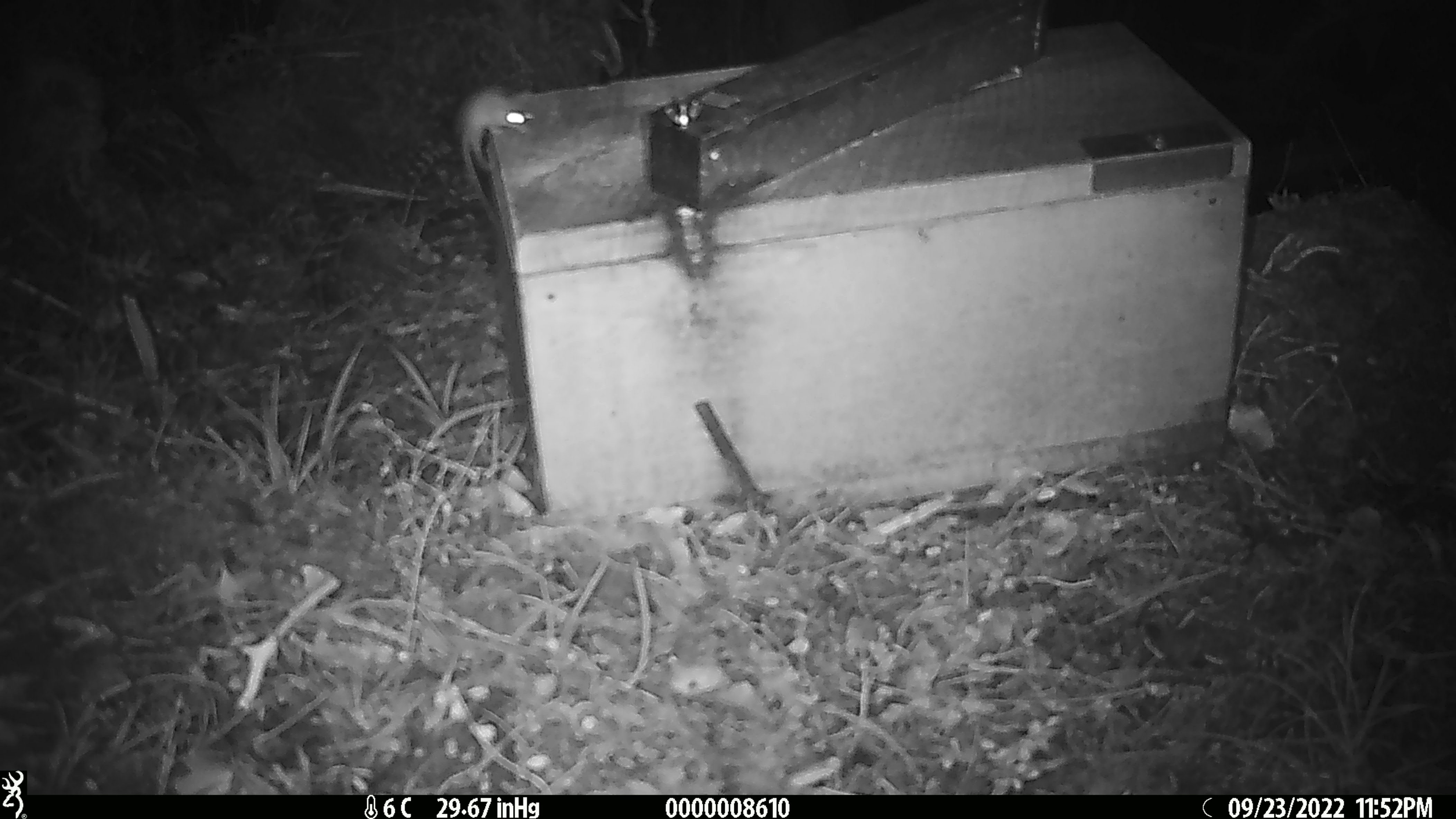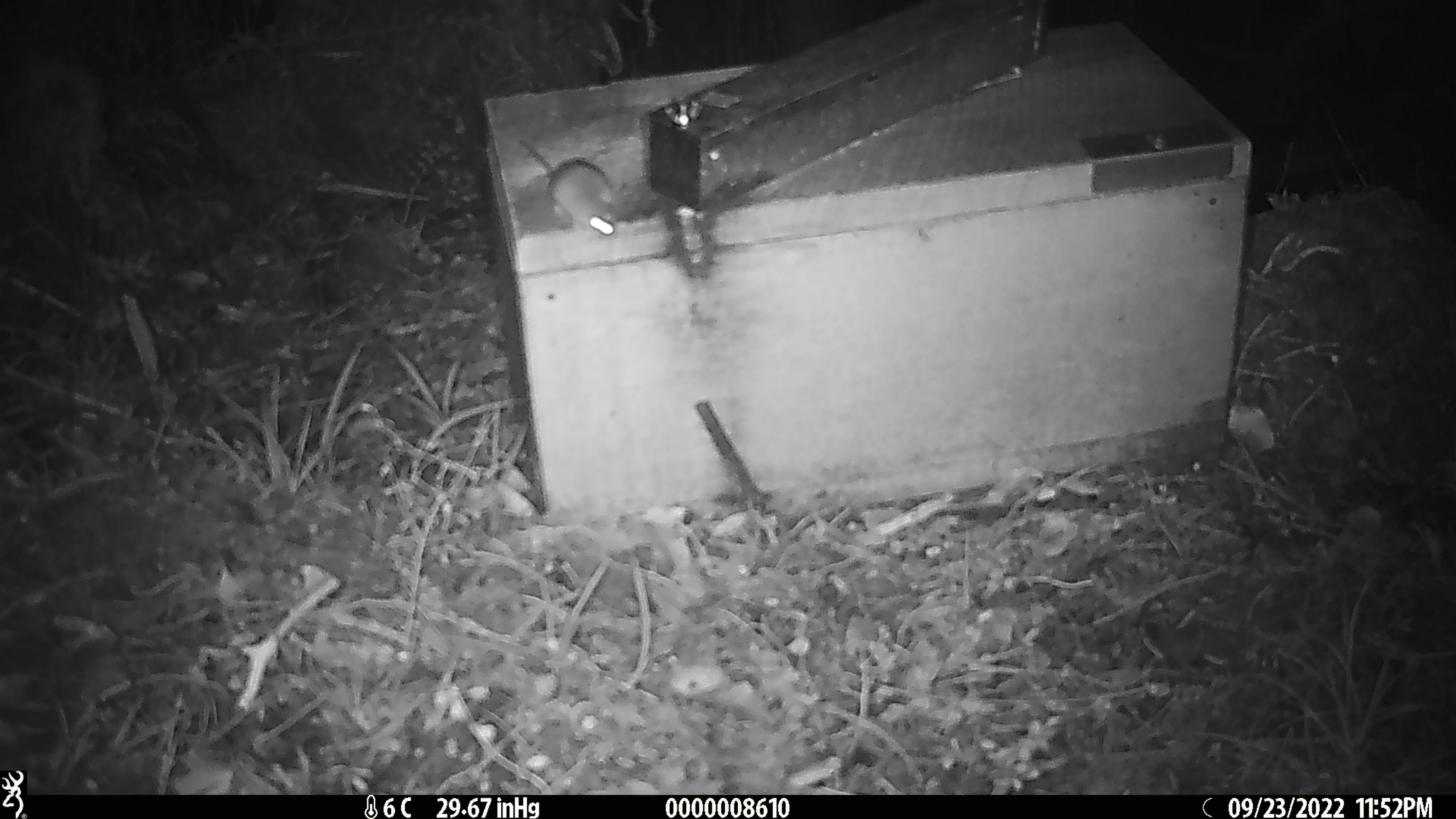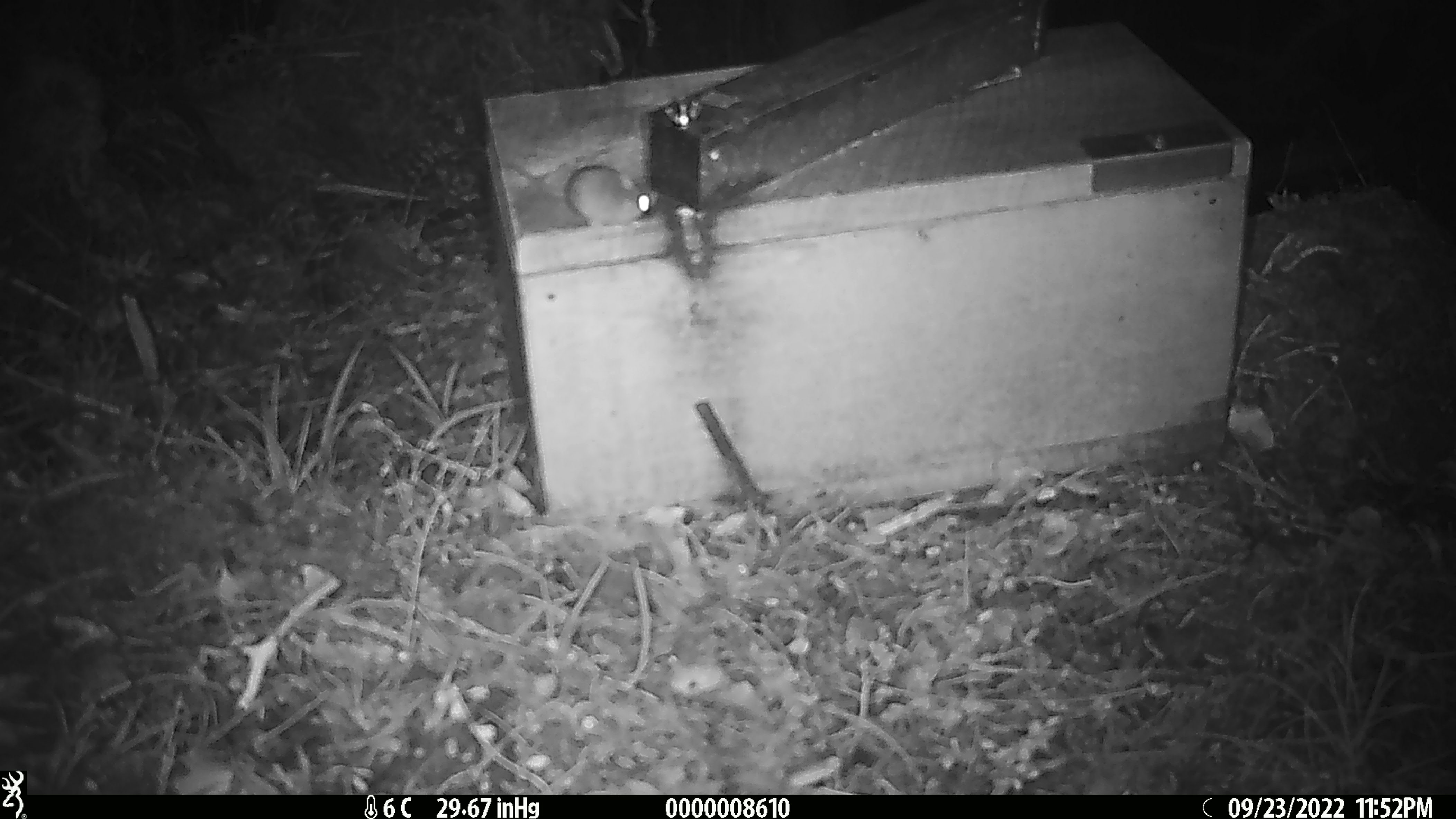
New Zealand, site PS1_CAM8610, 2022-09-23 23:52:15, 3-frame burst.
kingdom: Animalia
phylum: Chordata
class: Mammalia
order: Rodentia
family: Muridae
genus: Mus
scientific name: Mus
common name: mouse